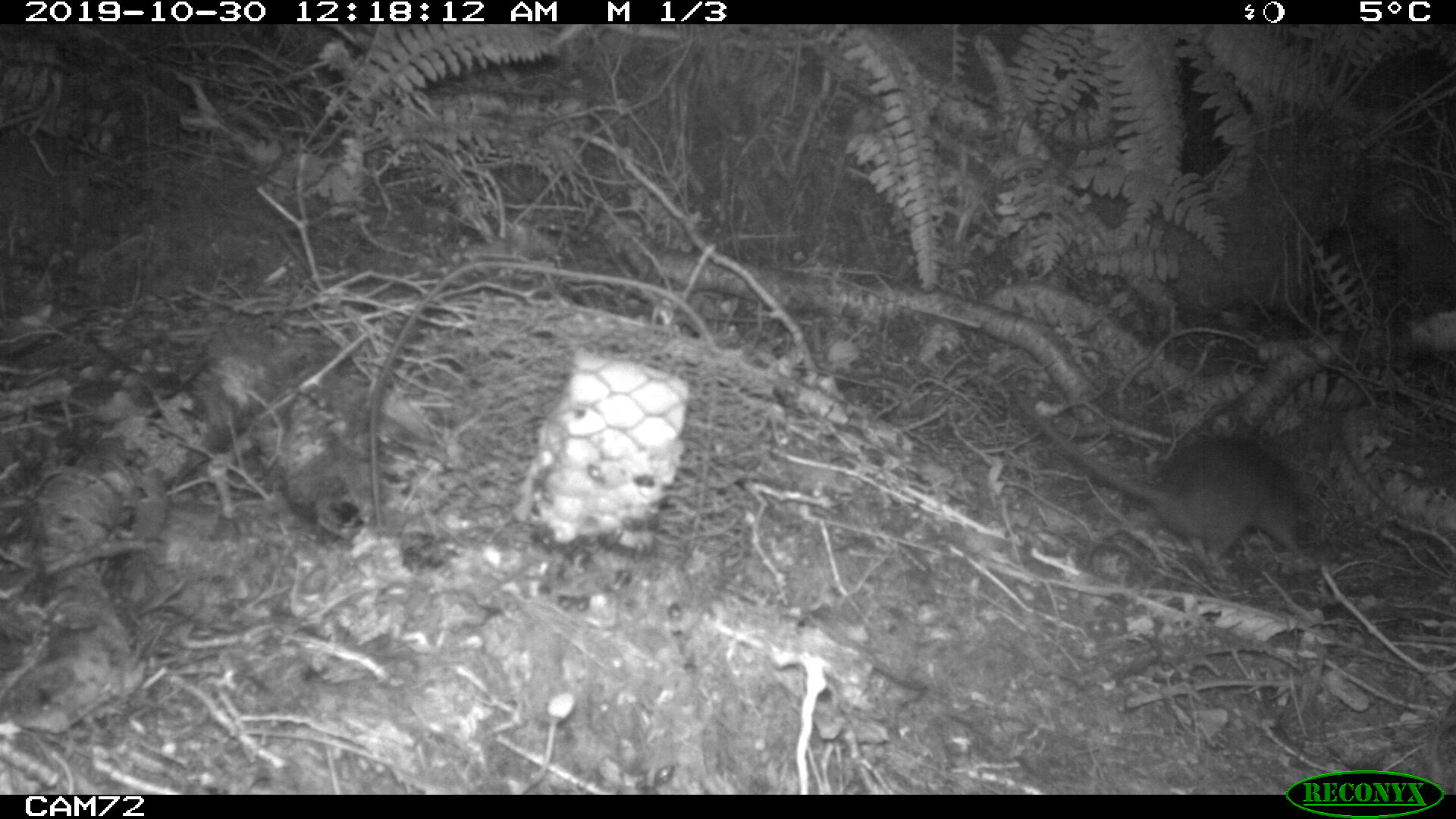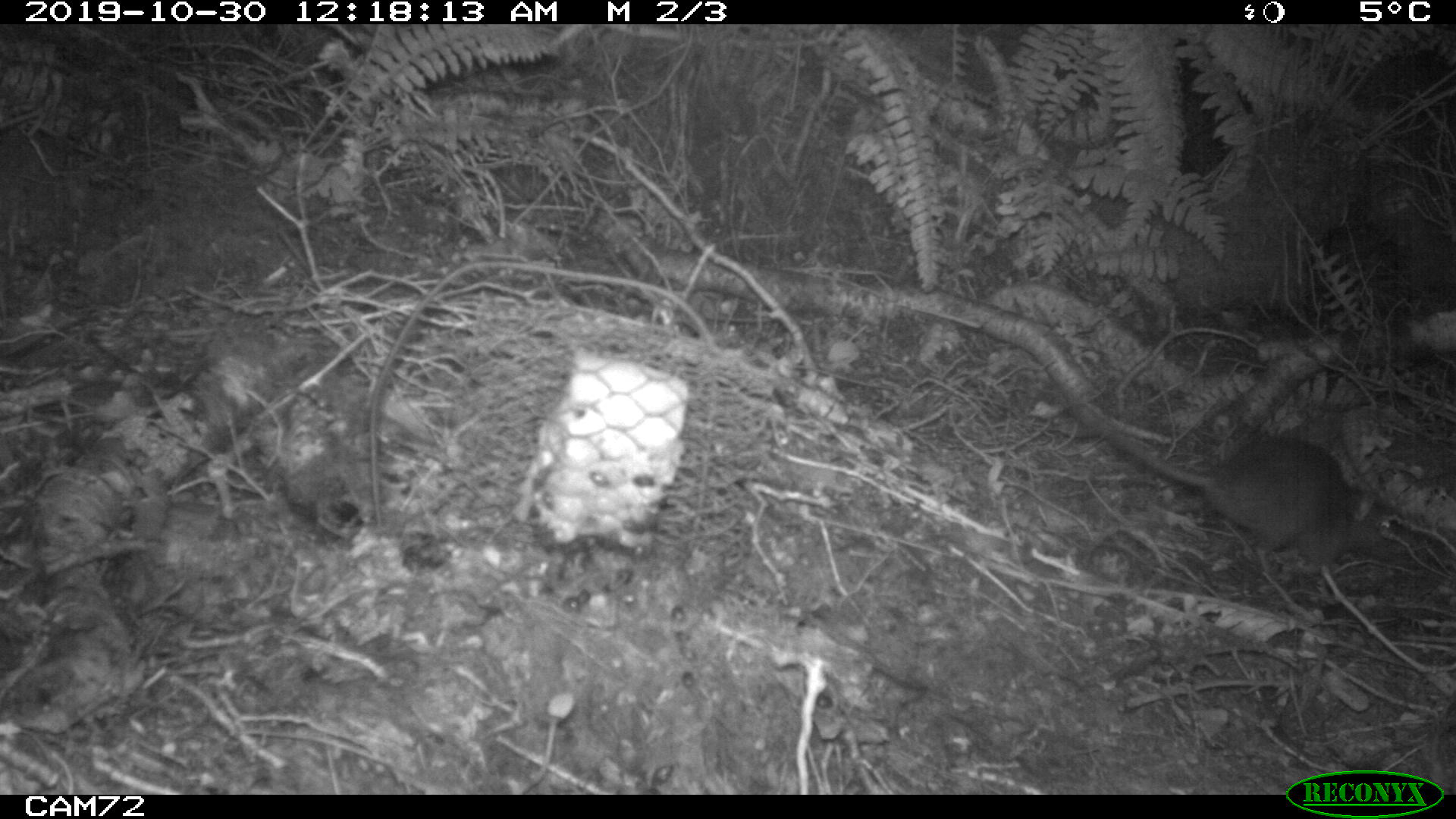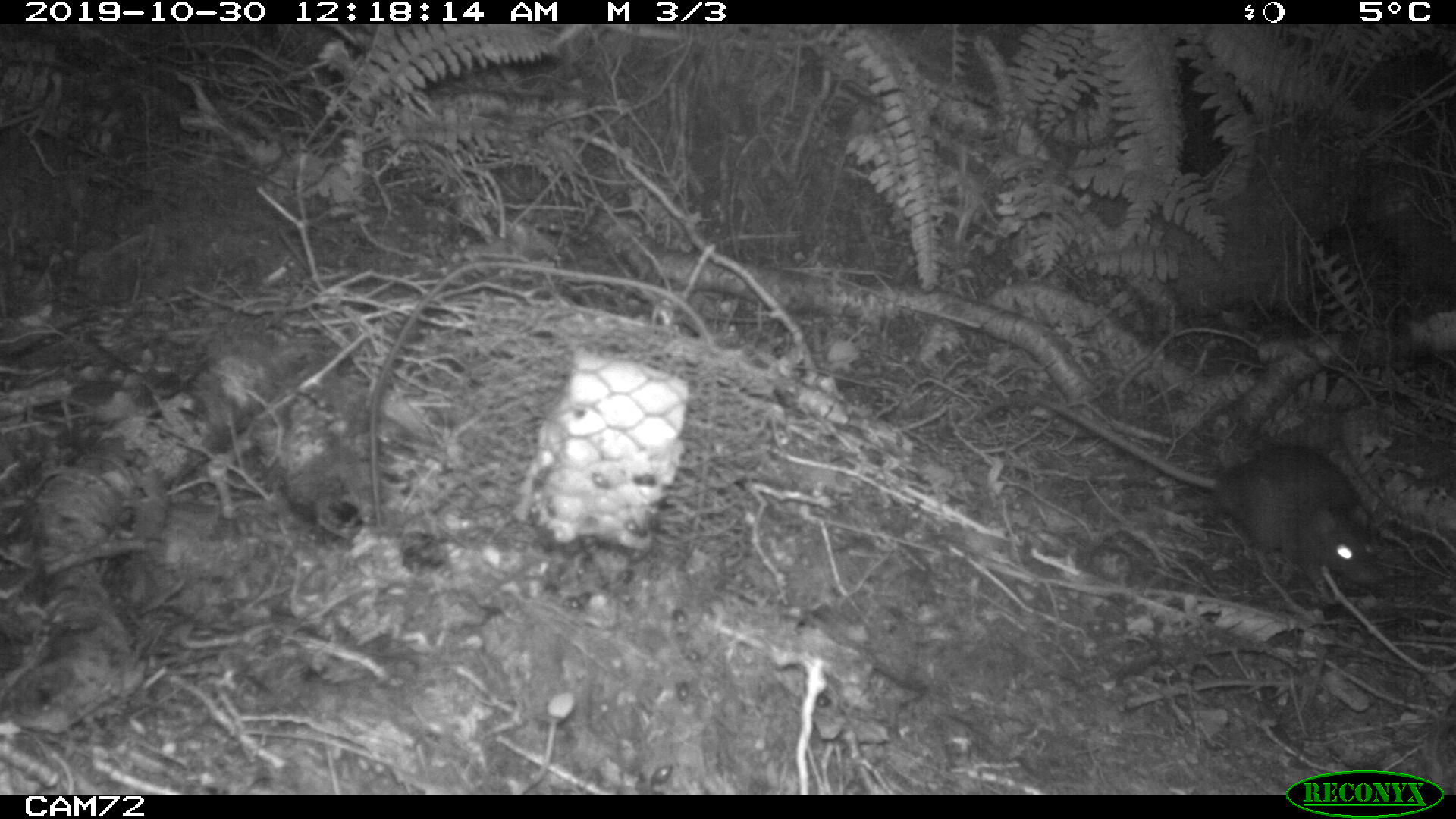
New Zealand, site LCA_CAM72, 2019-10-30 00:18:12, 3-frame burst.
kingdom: Animalia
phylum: Chordata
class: Mammalia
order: Rodentia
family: Muridae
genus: Rattus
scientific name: Rattus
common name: rat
Rat (Rattus).